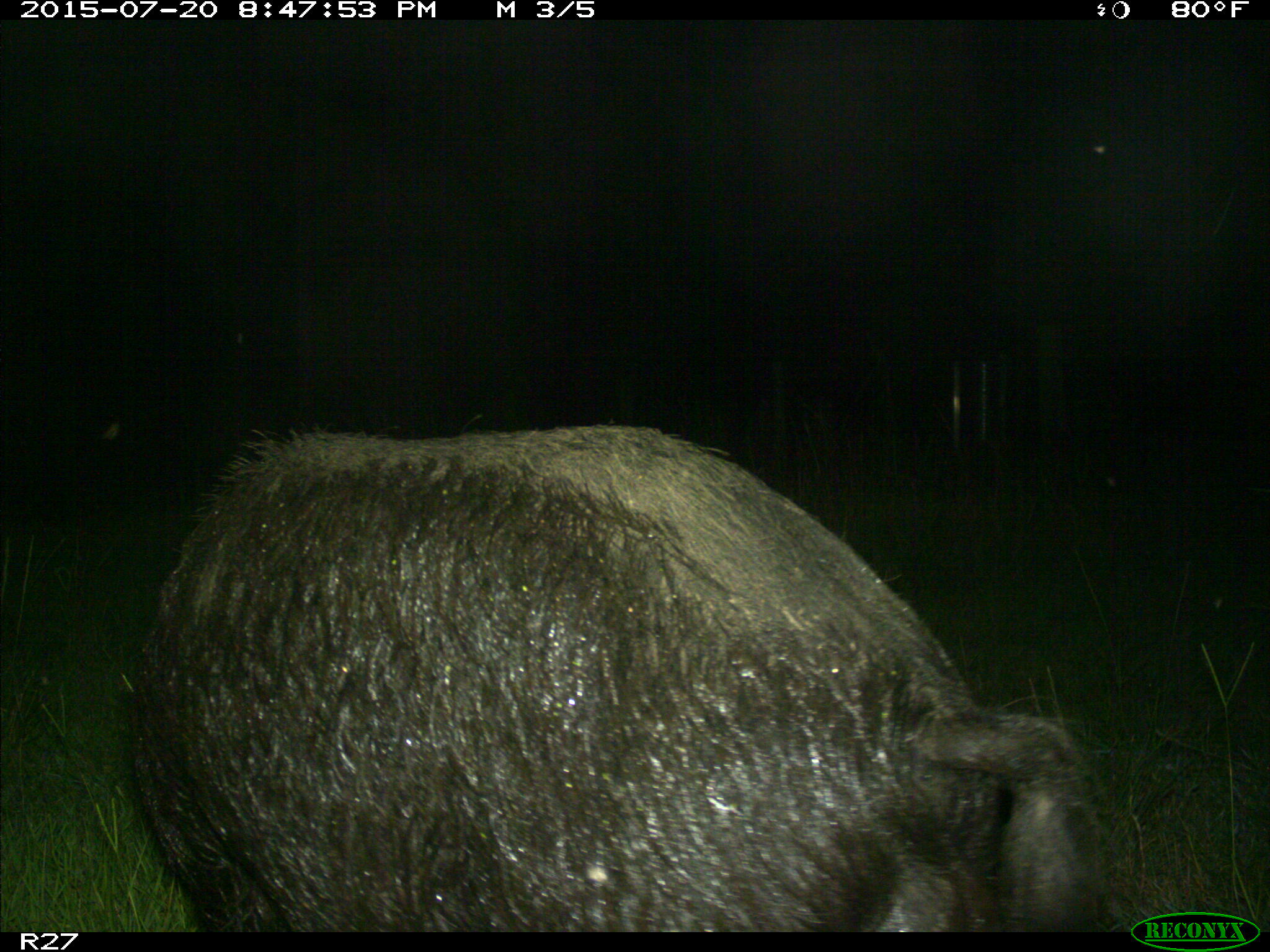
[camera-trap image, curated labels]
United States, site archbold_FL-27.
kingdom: Animalia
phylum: Chordata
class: Mammalia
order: Artiodactyla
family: Suidae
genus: Sus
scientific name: Sus scrofa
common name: wild boar